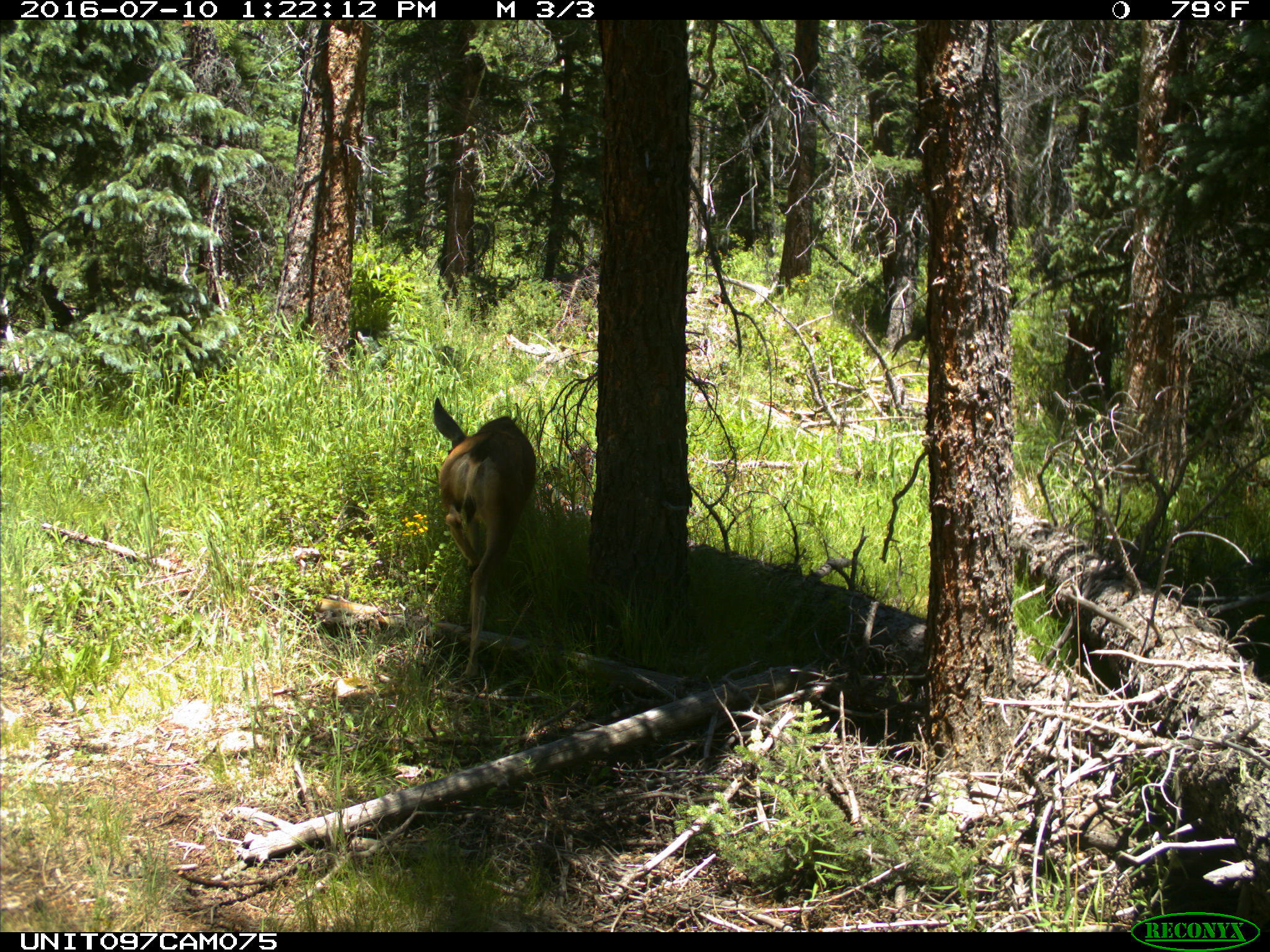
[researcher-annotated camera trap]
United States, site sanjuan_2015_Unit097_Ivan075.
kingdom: Animalia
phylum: Chordata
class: Mammalia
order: Artiodactyla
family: Cervidae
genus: Odocoileus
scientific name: Odocoileus hemionus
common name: mule deer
Odocoileus hemionus (mule deer).